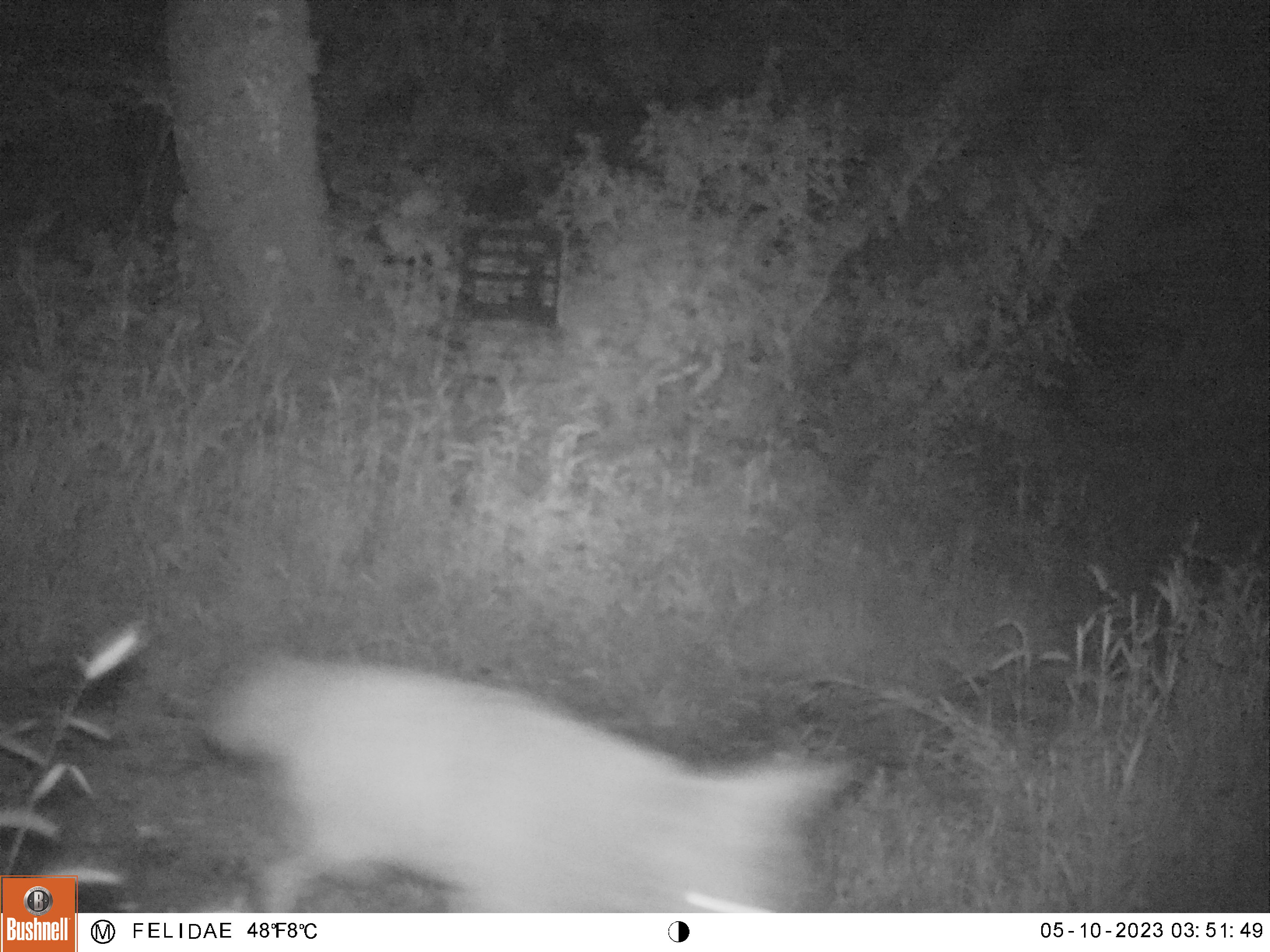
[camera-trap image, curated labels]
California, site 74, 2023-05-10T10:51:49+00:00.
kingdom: Animalia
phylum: Chordata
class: Mammalia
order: Carnivora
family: Canidae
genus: Canis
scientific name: Canis latrans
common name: coyote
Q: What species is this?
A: Coyote (Canis latrans).